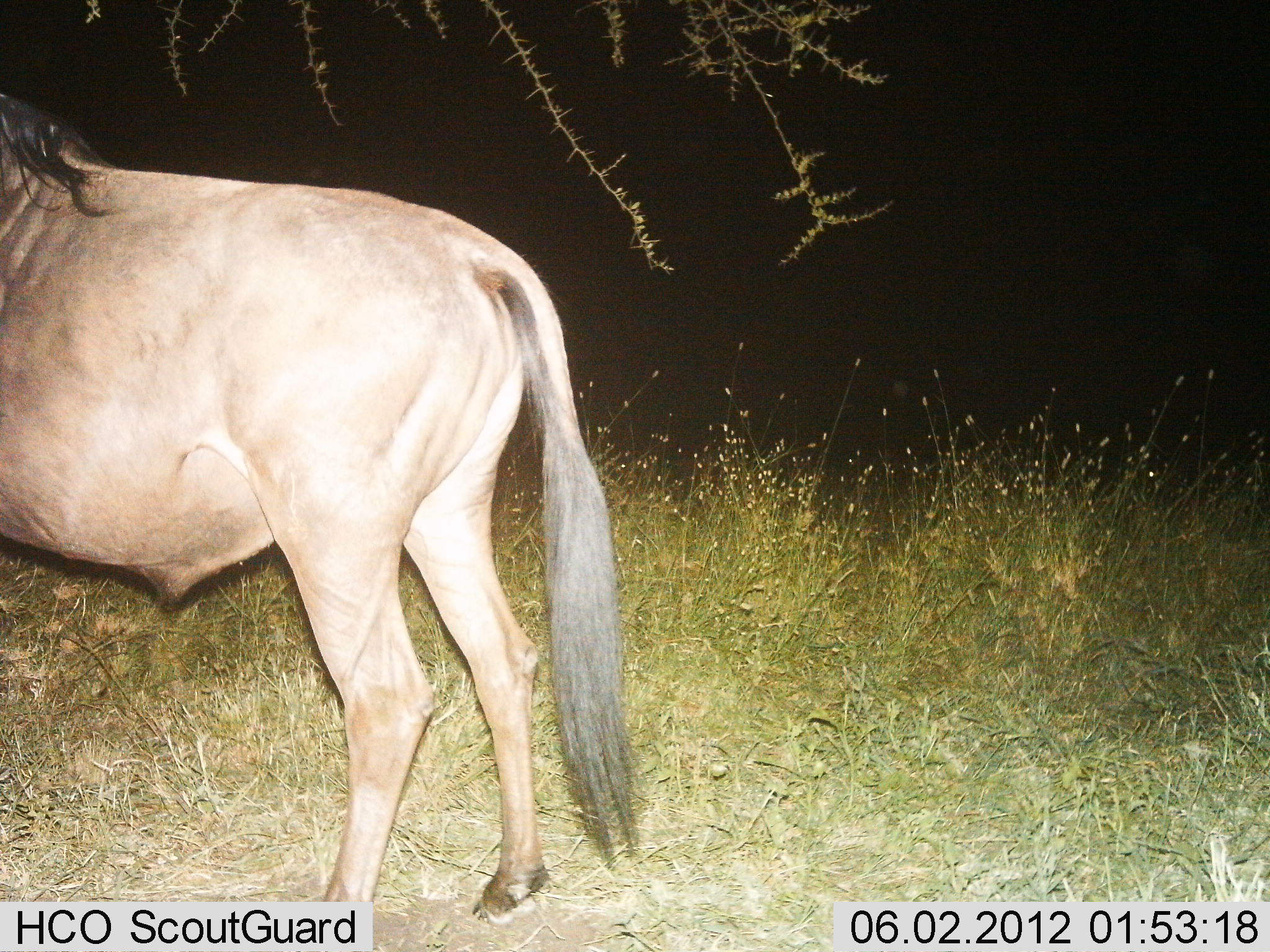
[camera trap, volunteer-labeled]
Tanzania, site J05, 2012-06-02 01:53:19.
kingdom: Animalia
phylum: Chordata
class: Mammalia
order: Artiodactyla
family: Bovidae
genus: Connochaetes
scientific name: Connochaetes taurinus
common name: blue wildebeest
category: wildebeest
Wildebeest (blue wildebeest) (Connochaetes taurinus), count 1. Behavior (volunteer vote fractions): standing 100%, resting 0%, moving 0%, interacting 0%. Young present (vote fraction): 0%. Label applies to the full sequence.